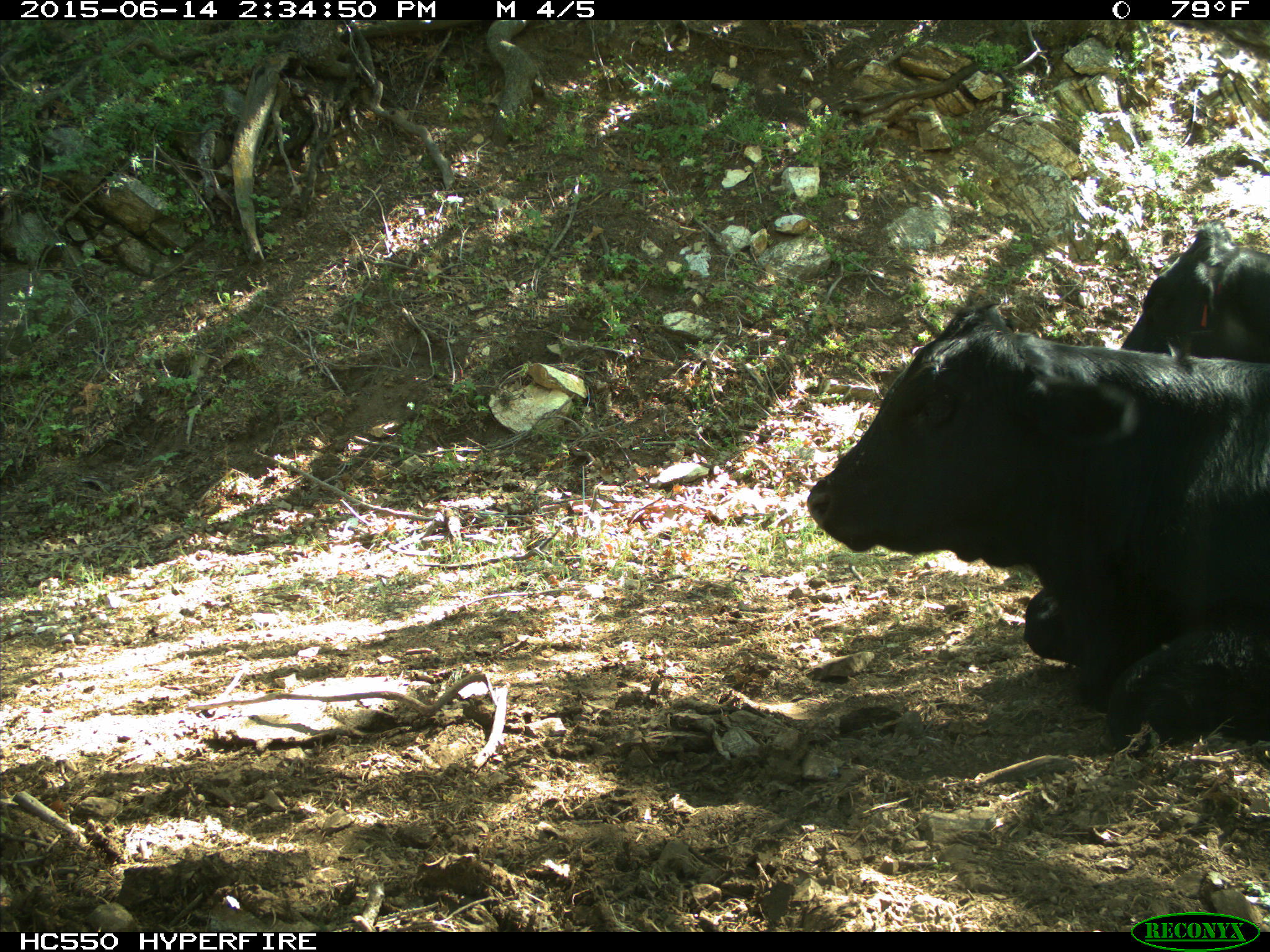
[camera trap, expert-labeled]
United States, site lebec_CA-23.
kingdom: Animalia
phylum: Chordata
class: Mammalia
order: Artiodactyla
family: Bovidae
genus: Bos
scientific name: Bos taurus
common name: domestic cow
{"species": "Bos taurus (domestic cow)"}